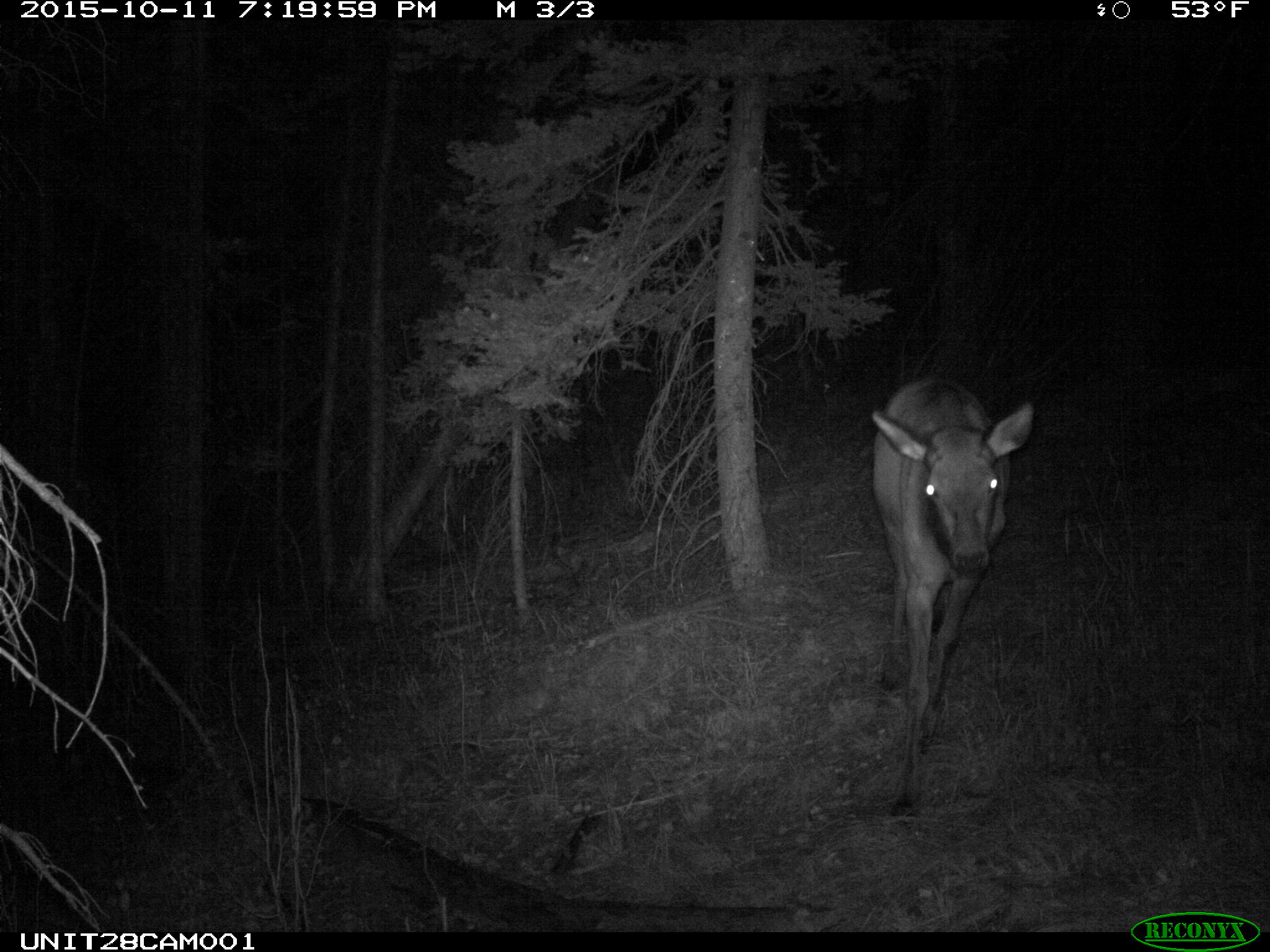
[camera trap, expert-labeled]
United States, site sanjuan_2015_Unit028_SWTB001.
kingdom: Animalia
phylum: Chordata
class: Mammalia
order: Artiodactyla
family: Cervidae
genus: Cervus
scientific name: Cervus elaphus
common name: red deer